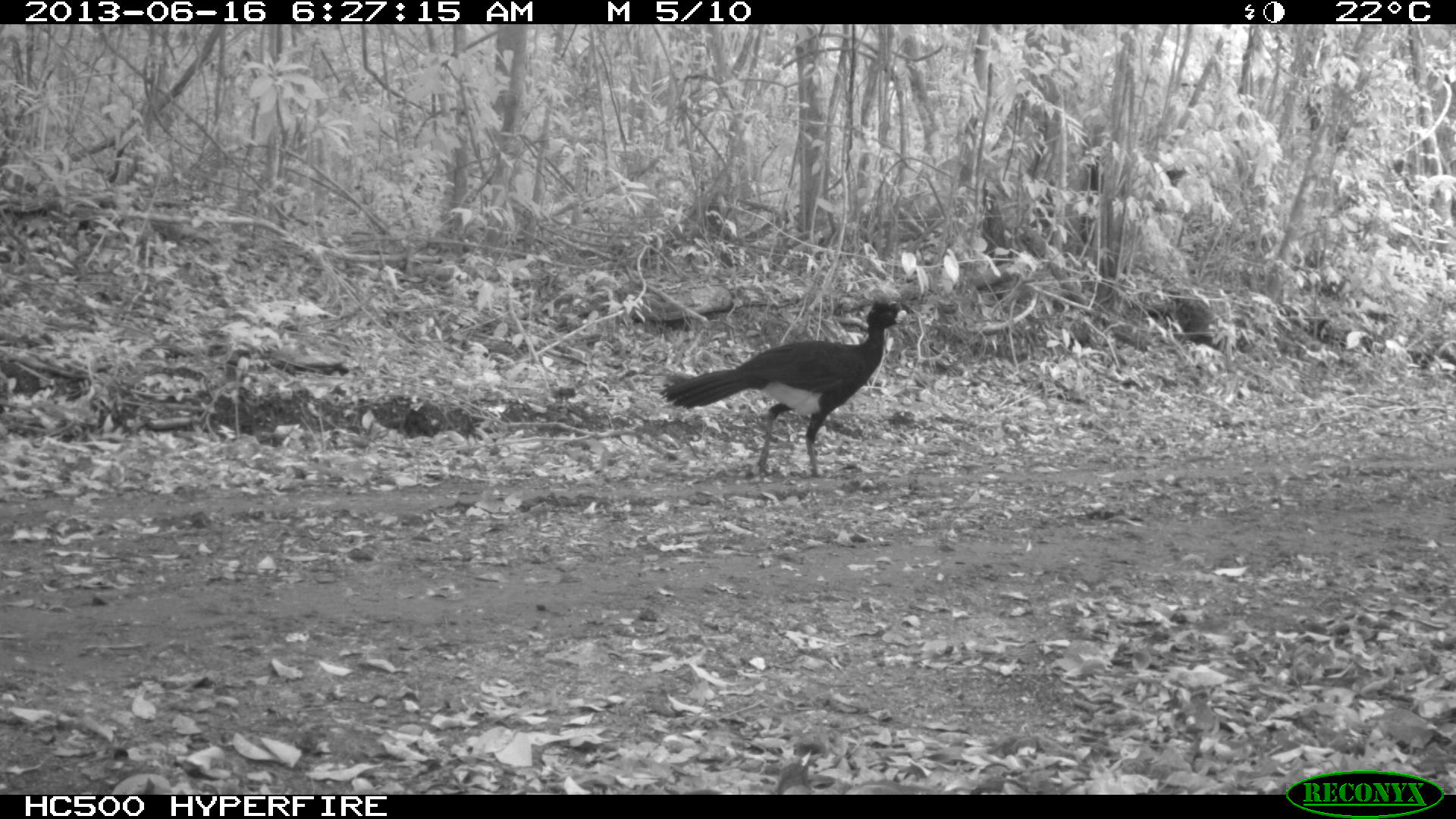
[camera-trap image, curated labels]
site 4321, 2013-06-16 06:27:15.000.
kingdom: Animalia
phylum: Chordata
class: Aves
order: Galliformes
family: Cracidae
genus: Crax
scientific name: Crax rubra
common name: great curassow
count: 1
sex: male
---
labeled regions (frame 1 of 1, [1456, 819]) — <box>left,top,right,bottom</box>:
crax rubra: <box>658,298,909,476</box>